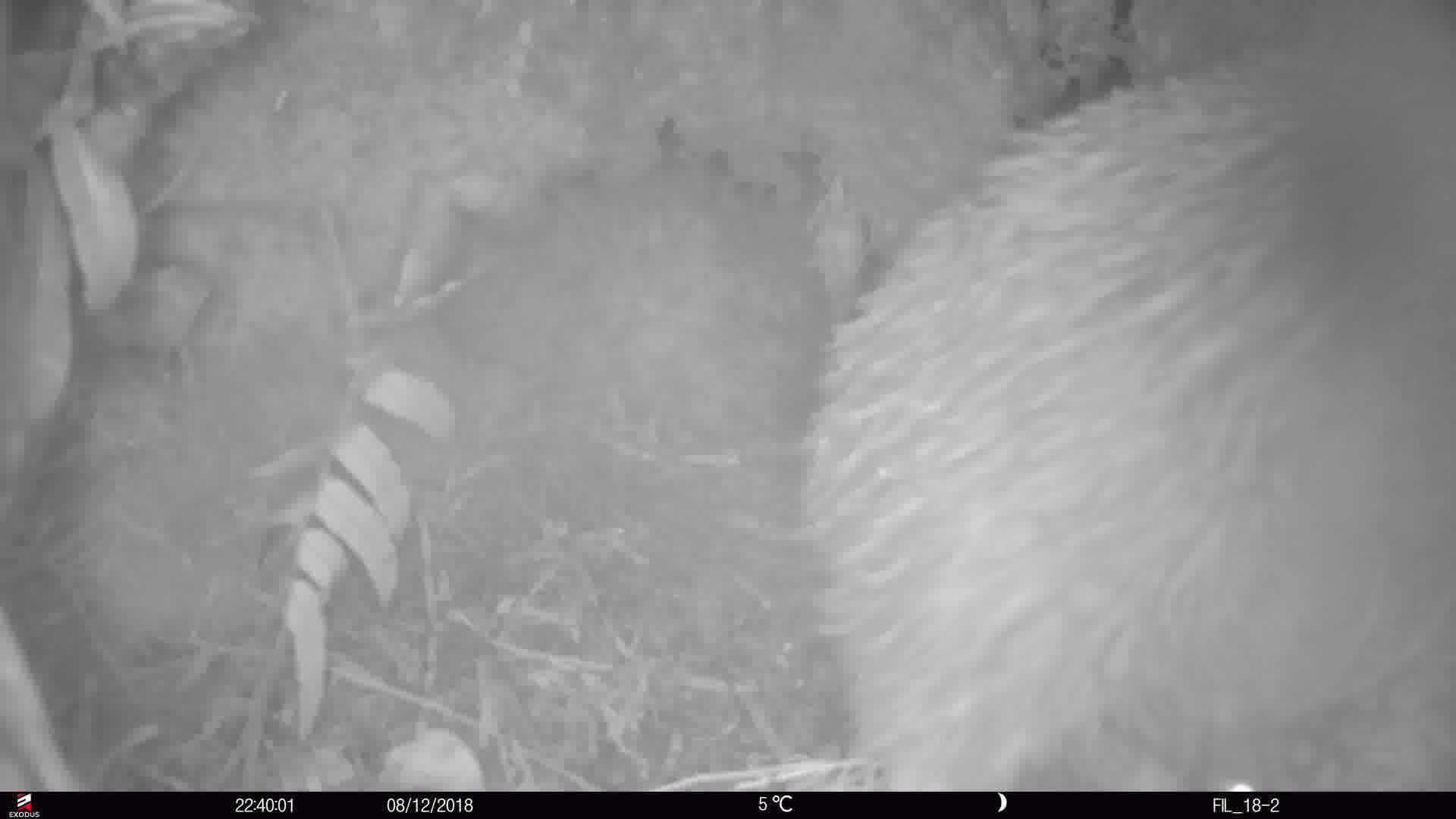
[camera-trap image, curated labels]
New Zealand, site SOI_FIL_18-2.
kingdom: Animalia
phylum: Chordata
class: Aves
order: Apterygiformes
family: Apterygidae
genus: Apteryx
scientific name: Apteryx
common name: kiwi